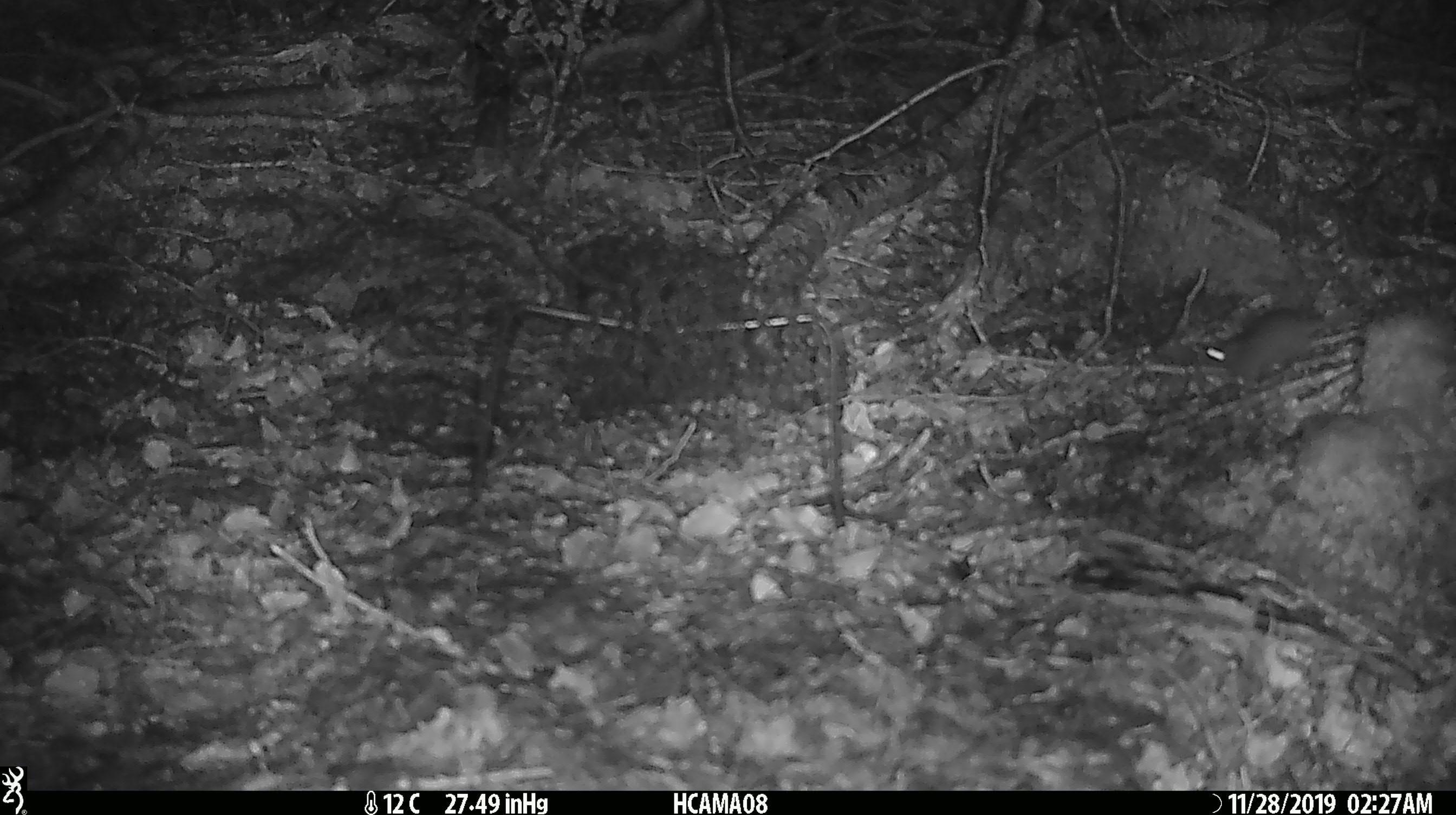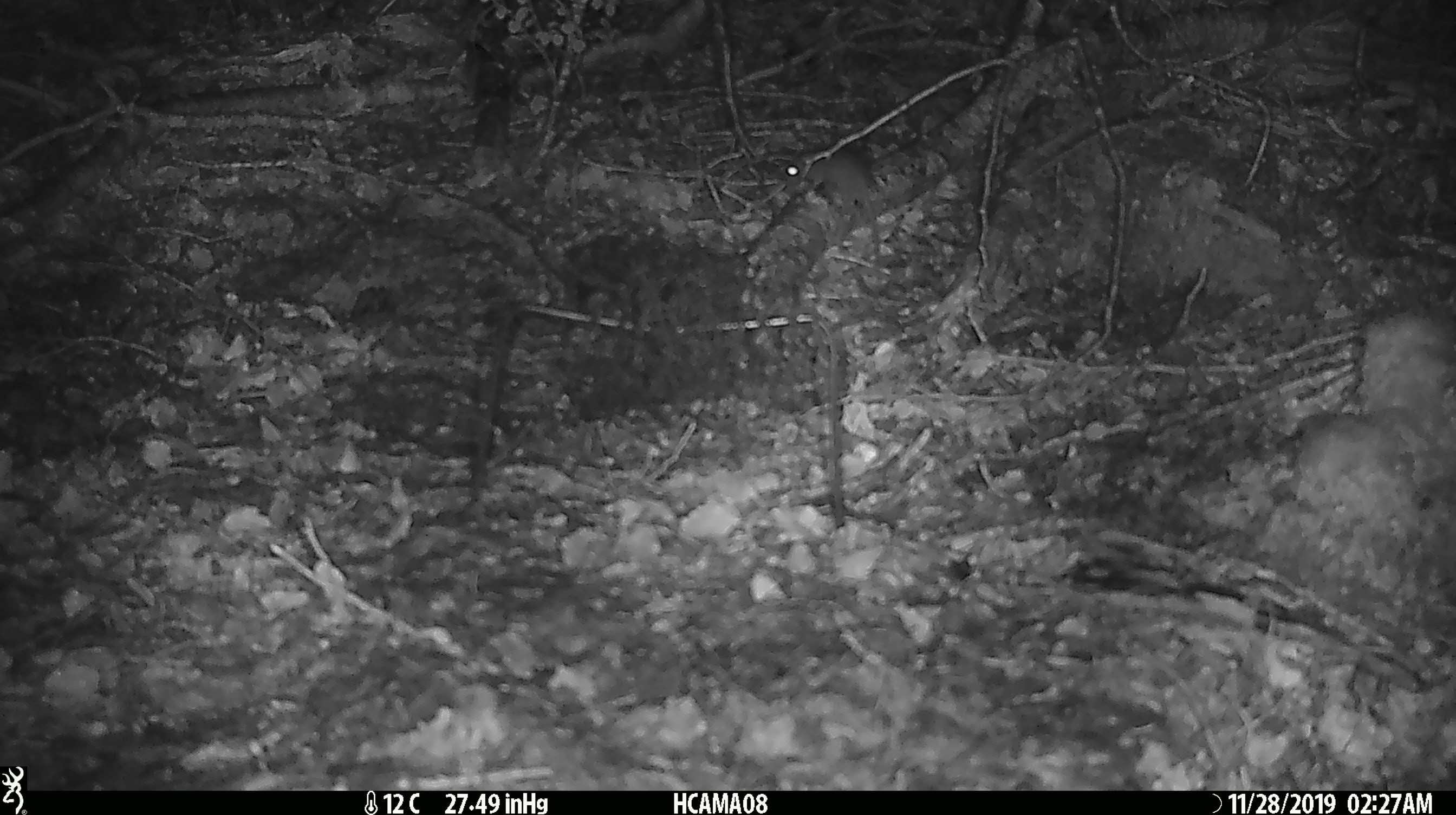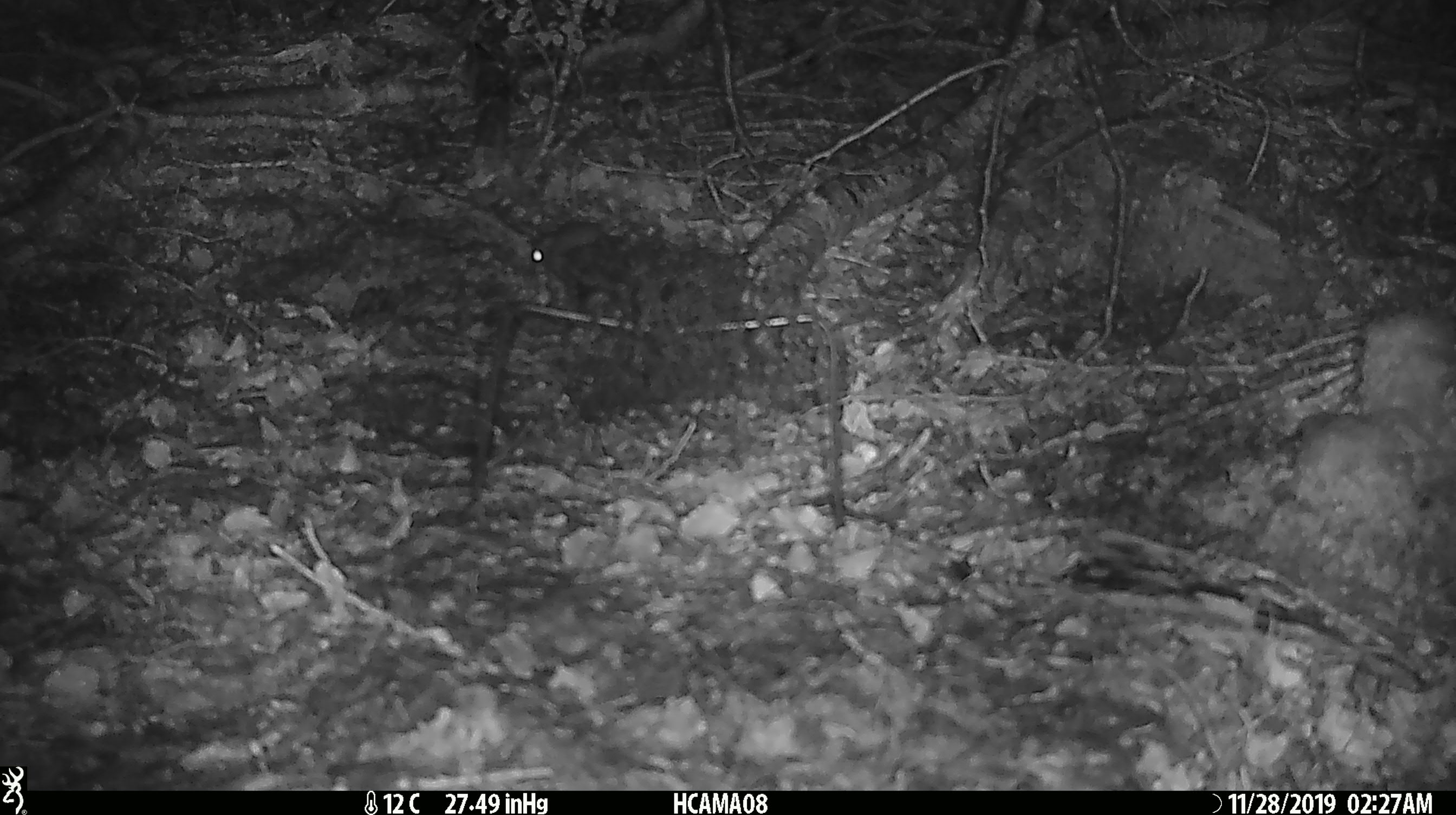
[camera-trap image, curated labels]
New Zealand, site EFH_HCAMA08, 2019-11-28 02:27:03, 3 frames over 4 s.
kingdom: Animalia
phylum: Chordata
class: Mammalia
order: Rodentia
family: Muridae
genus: Mus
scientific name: Mus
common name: mouse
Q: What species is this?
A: Mouse (Mus).